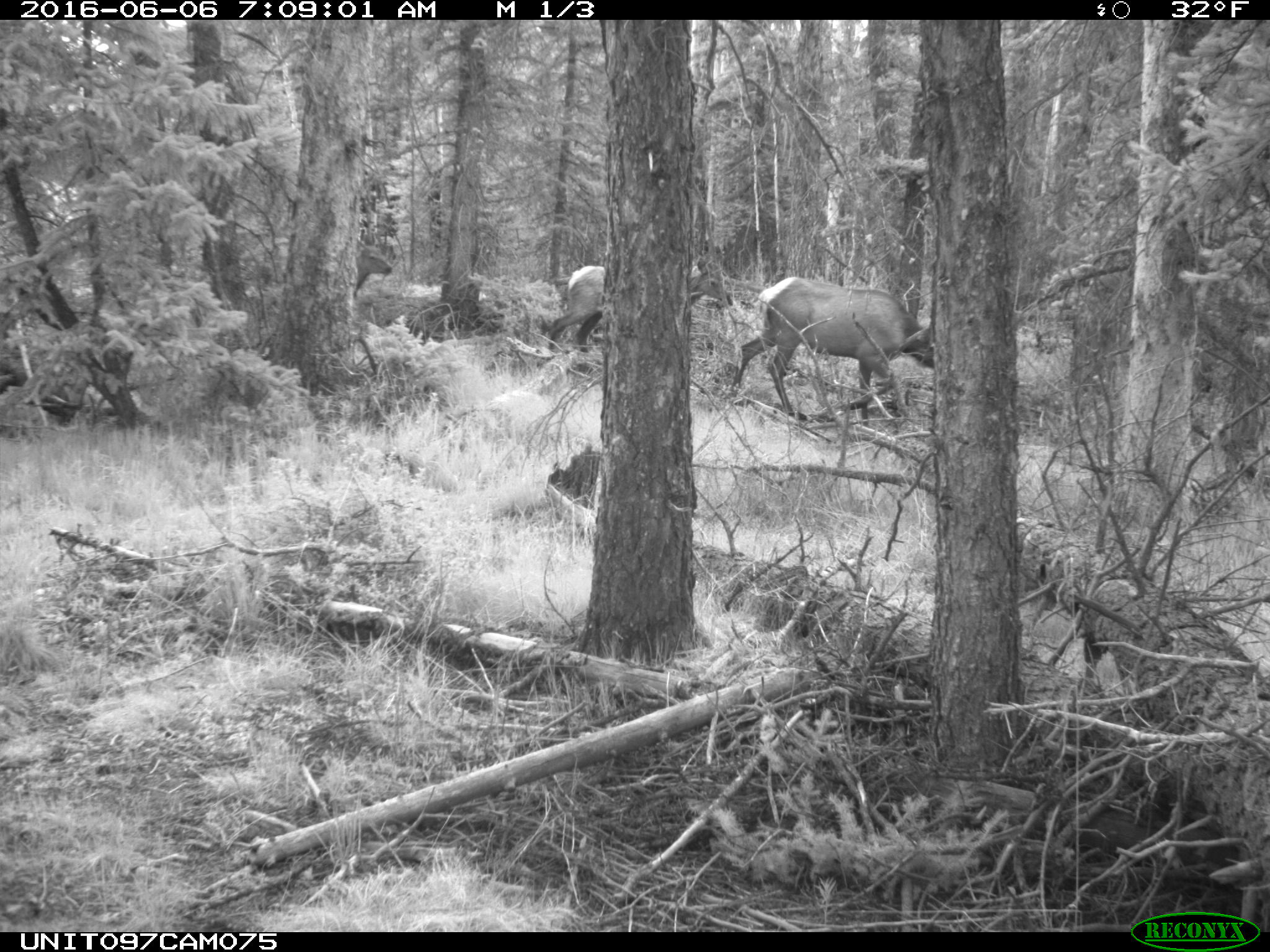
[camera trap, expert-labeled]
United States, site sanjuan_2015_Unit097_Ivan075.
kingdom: Animalia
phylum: Chordata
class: Mammalia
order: Artiodactyla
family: Cervidae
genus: Cervus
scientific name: Cervus elaphus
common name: red deer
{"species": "Cervus elaphus (red deer)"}